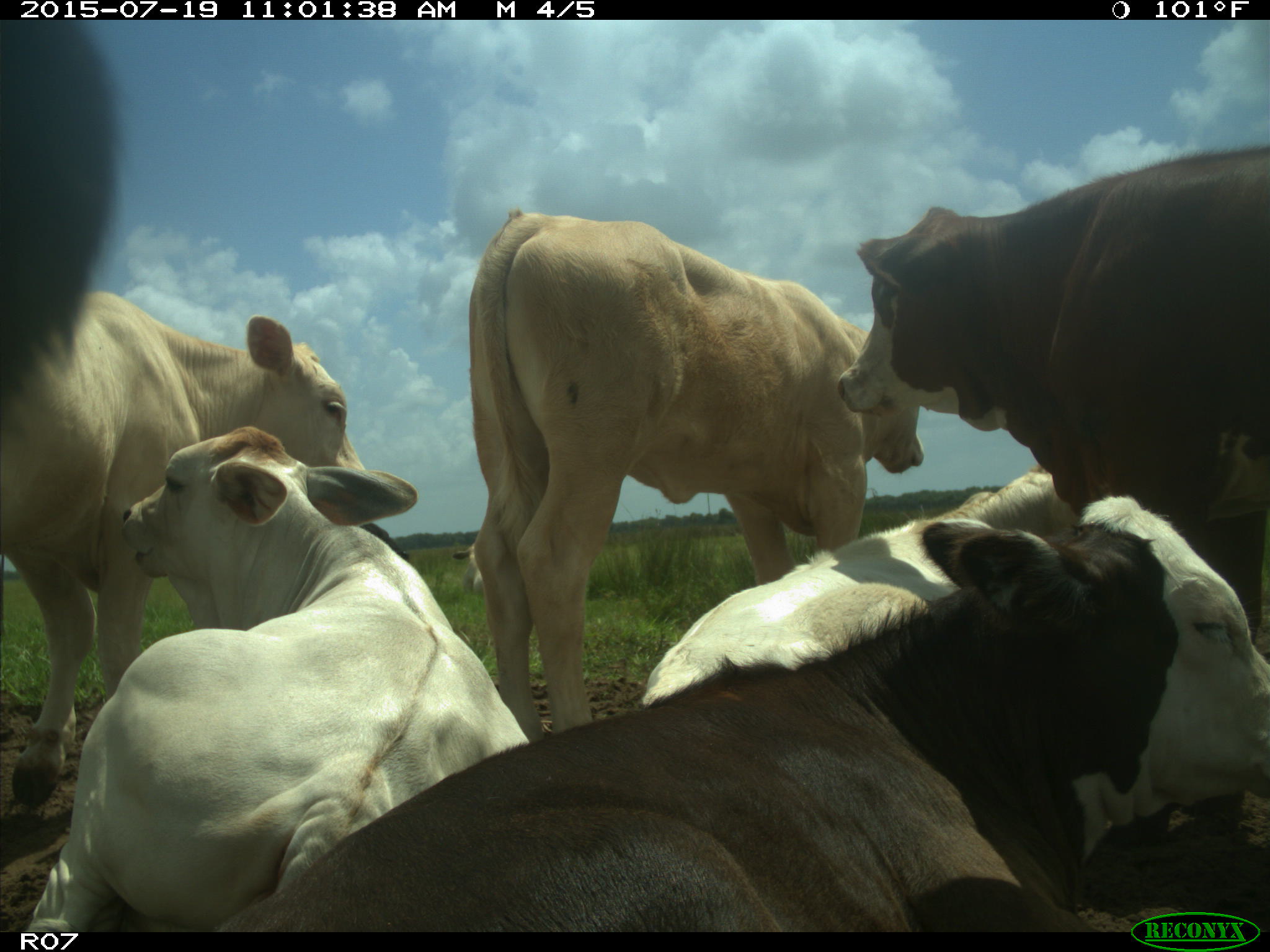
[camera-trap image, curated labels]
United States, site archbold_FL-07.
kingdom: Animalia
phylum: Chordata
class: Mammalia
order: Artiodactyla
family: Bovidae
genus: Bos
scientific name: Bos taurus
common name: domestic cow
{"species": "Bos taurus (domestic cow)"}